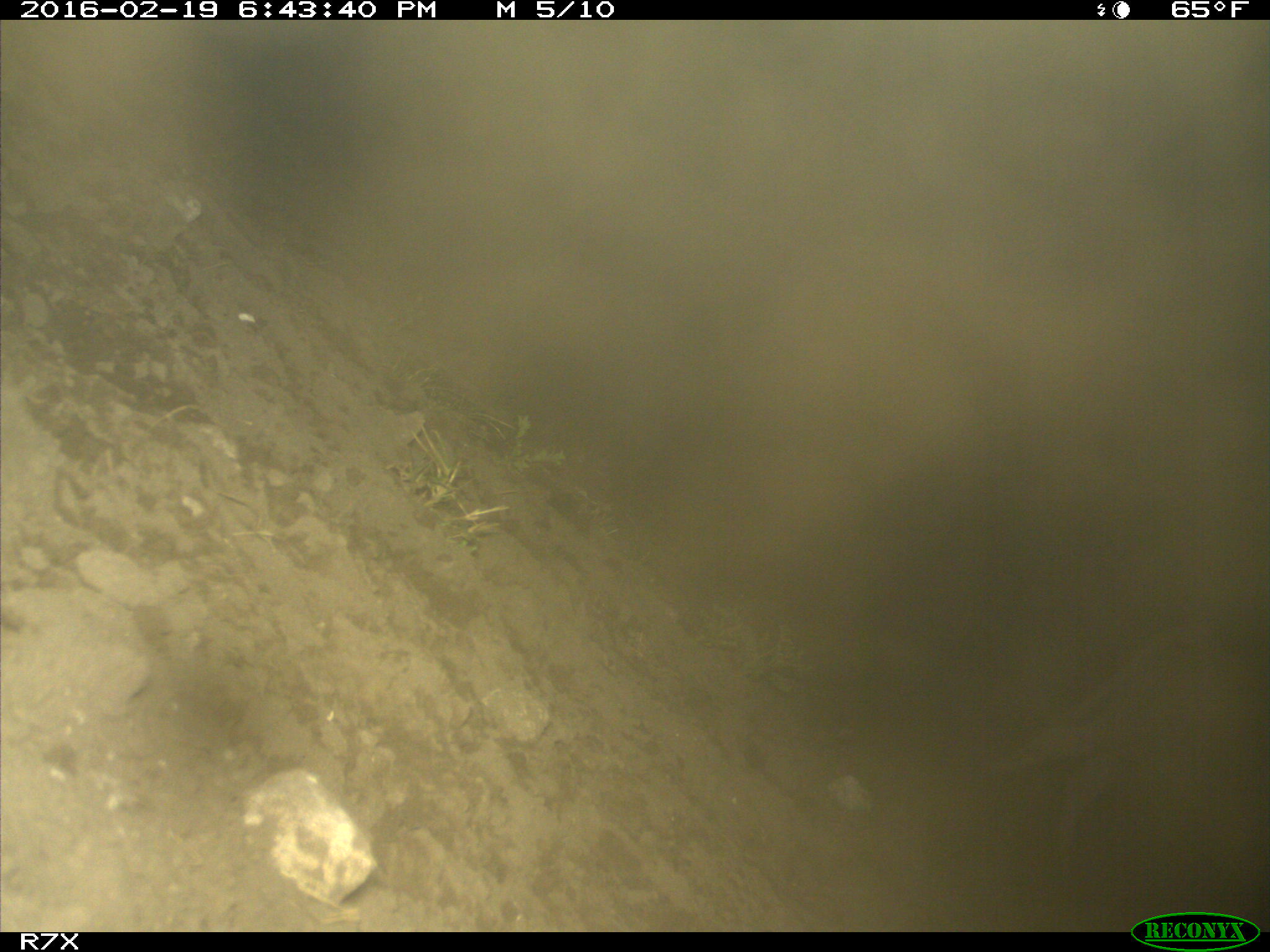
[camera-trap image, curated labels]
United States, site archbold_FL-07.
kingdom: Animalia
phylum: Chordata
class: Mammalia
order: Artiodactyla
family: Bovidae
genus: Bos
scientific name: Bos taurus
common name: domestic cow